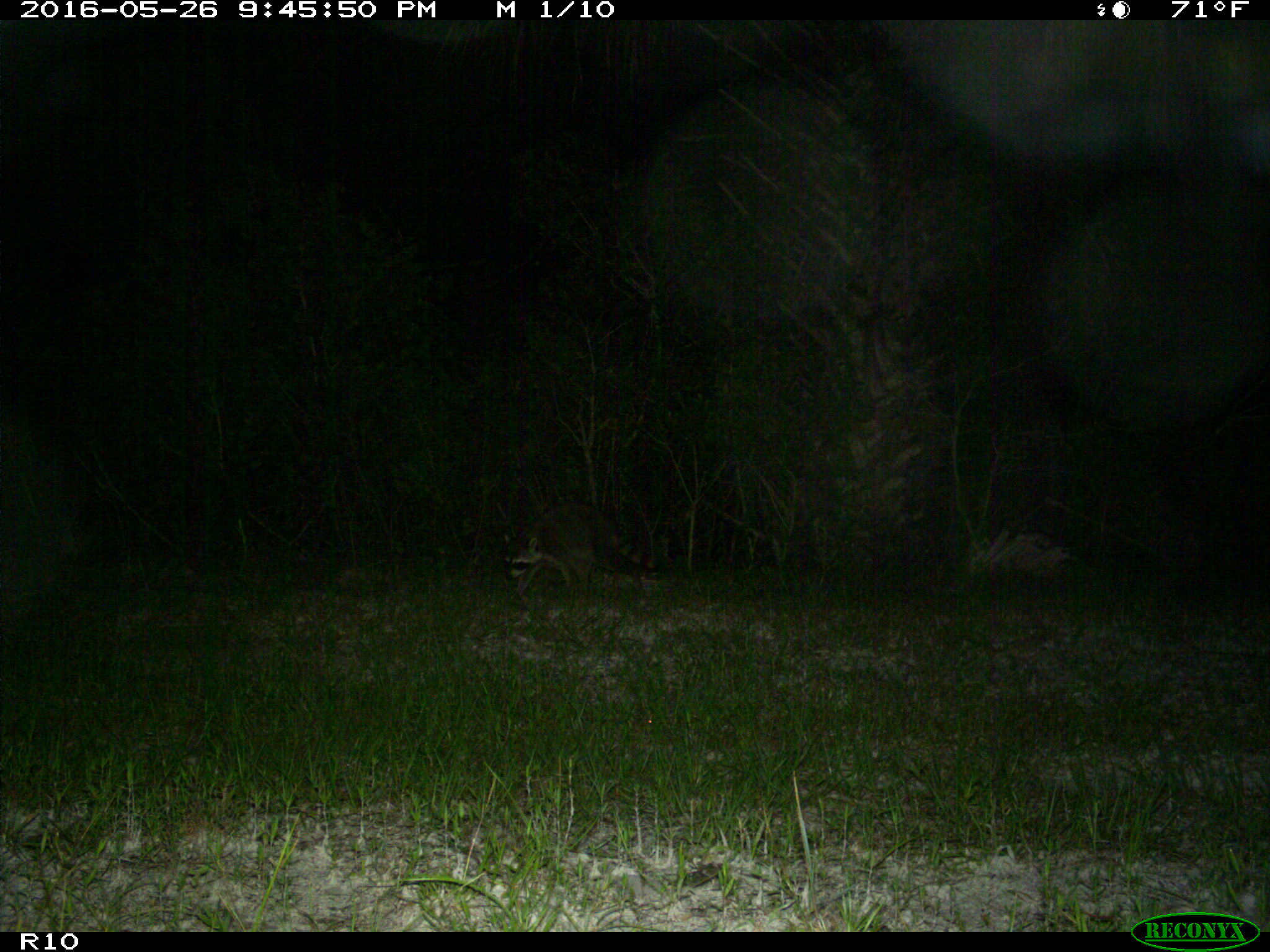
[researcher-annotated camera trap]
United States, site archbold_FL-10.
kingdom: Animalia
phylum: Chordata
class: Mammalia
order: Carnivora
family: Procyonidae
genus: Procyon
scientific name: Procyon lotor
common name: common raccoon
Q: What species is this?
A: Procyon lotor (common raccoon).